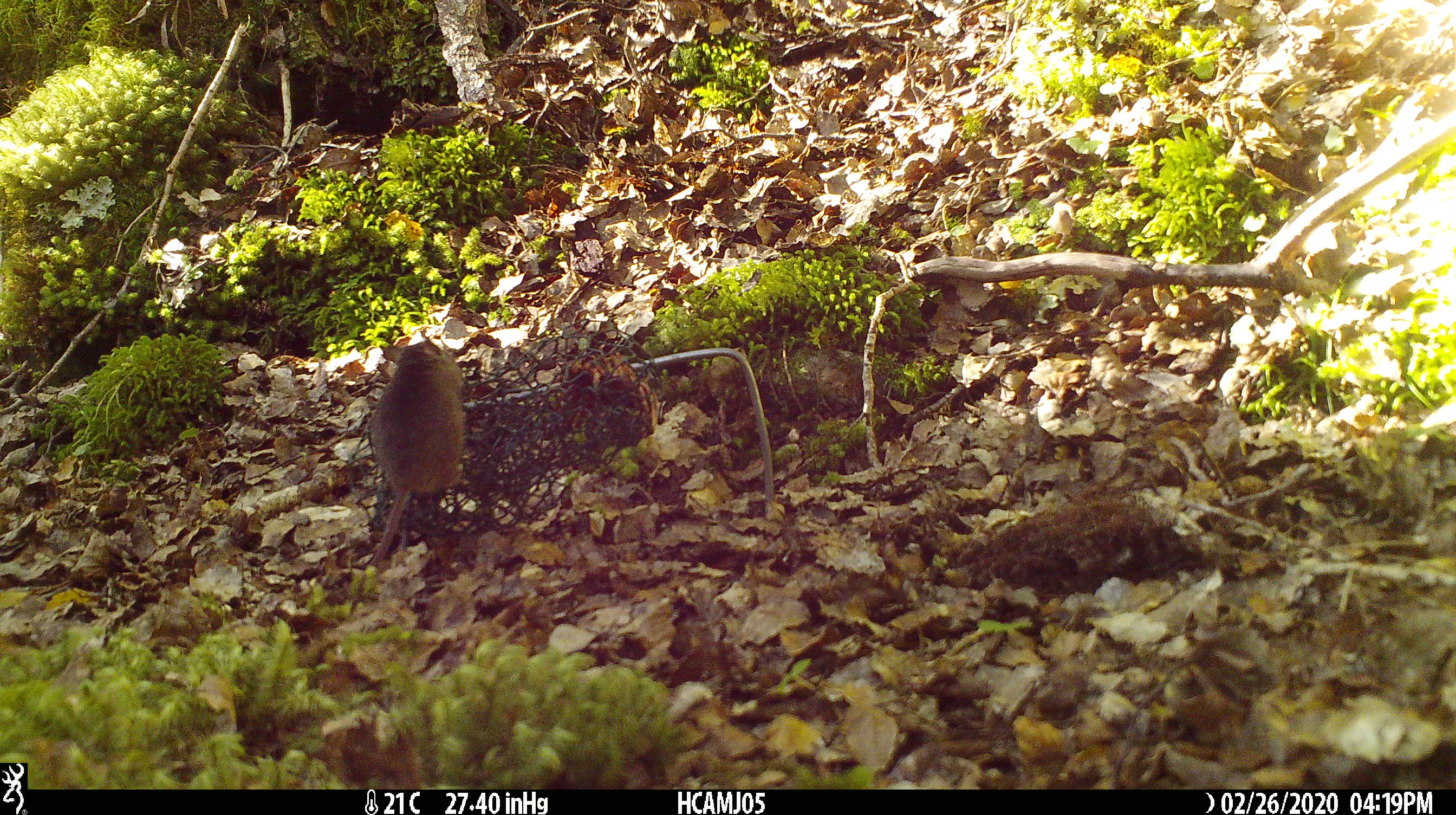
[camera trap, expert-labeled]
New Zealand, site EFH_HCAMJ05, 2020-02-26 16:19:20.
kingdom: Animalia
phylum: Chordata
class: Mammalia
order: Rodentia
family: Muridae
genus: Mus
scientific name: Mus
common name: mouse